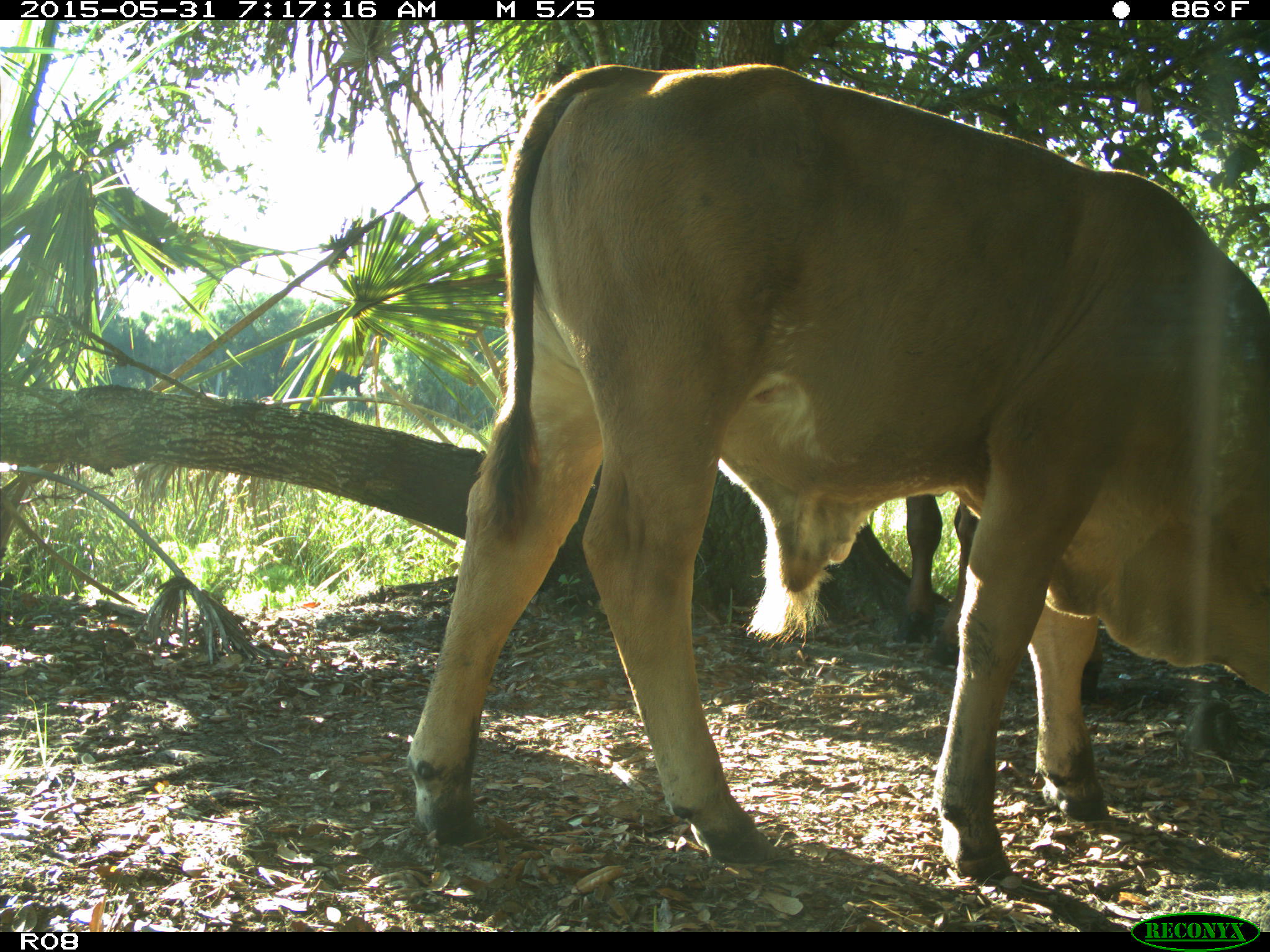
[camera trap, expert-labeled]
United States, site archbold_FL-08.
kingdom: Animalia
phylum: Chordata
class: Mammalia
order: Artiodactyla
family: Bovidae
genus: Bos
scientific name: Bos taurus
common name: domestic cow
Bos taurus (domestic cow).